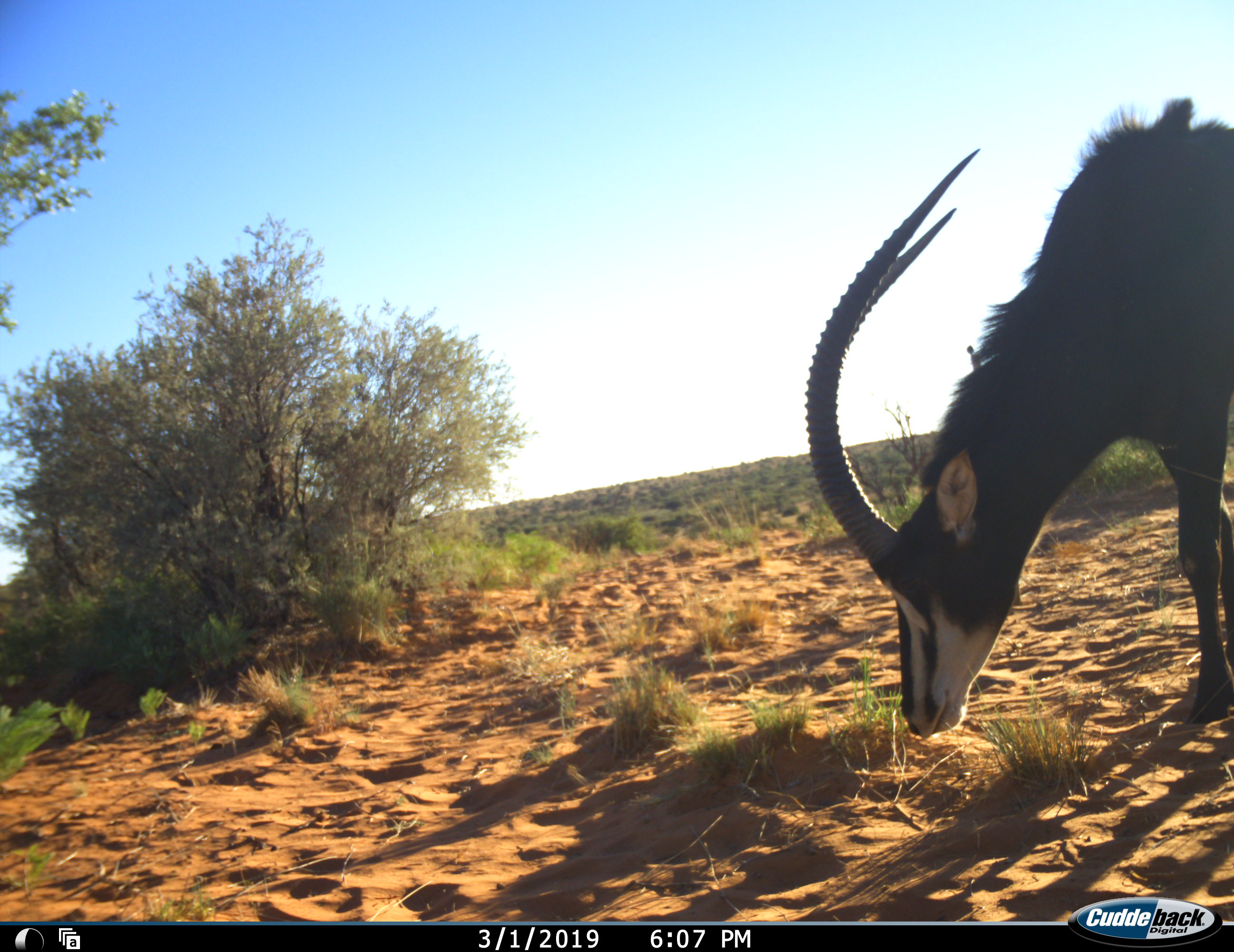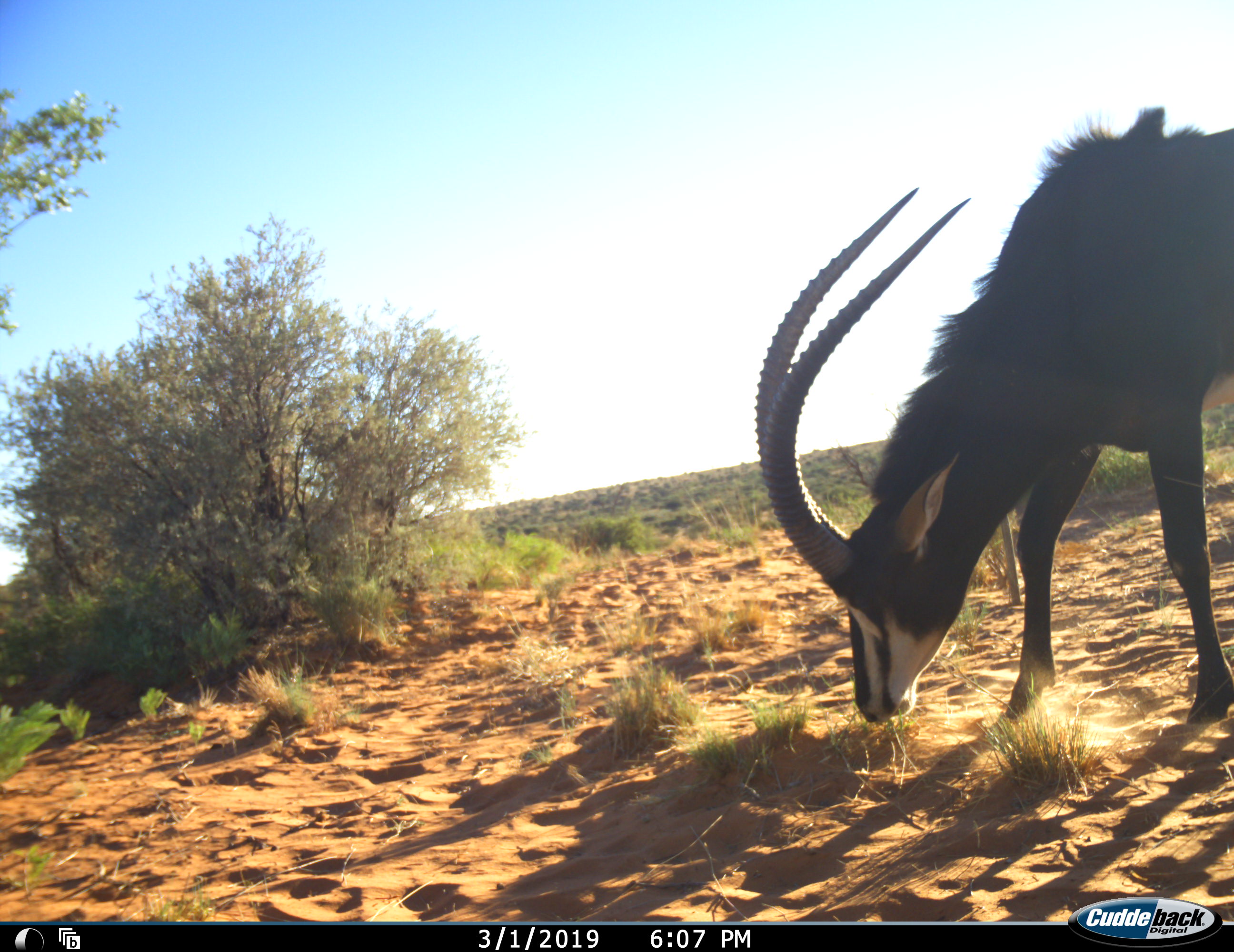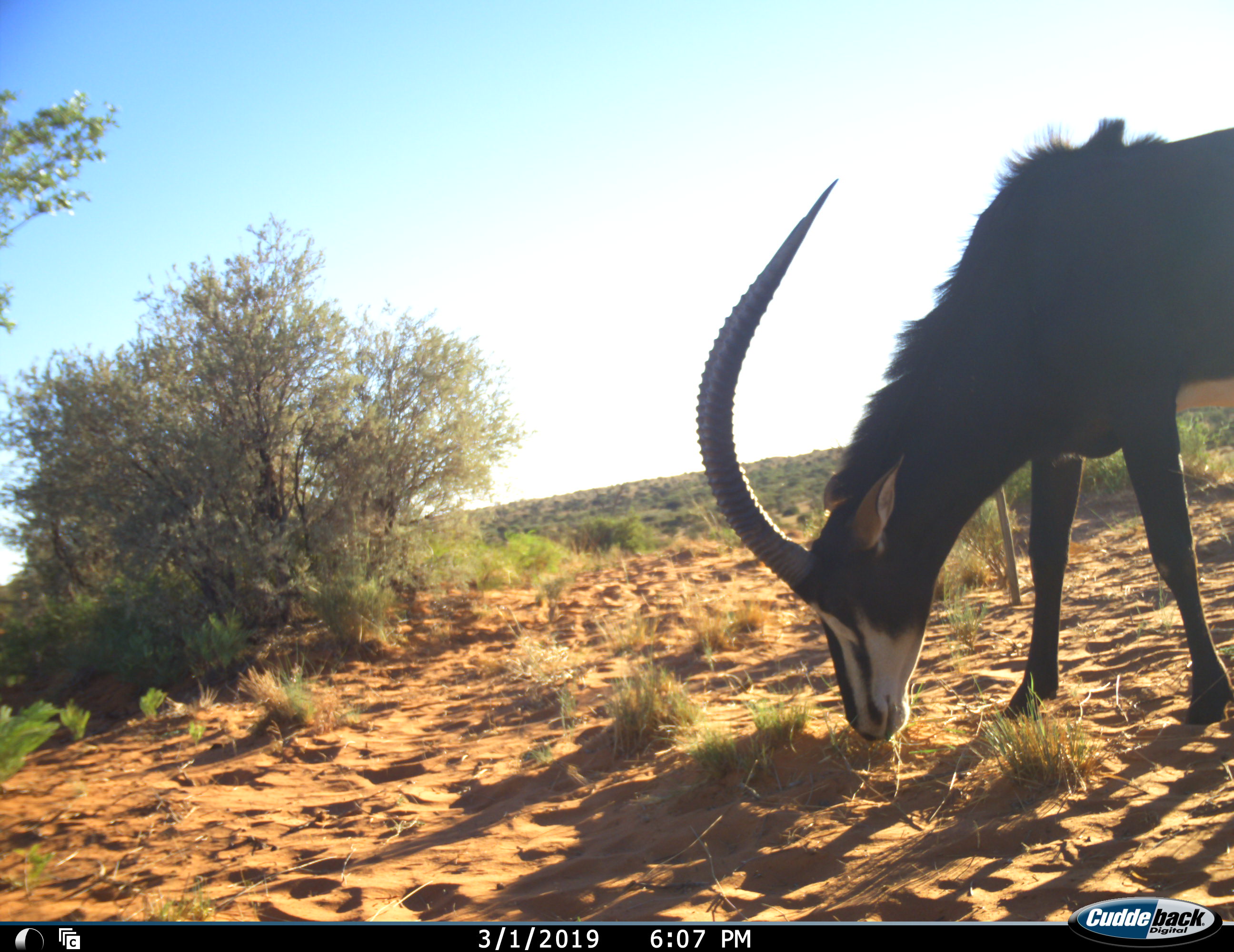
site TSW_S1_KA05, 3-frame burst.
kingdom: Animalia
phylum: Chordata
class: Mammalia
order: Artiodactyla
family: Bovidae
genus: Hippotragus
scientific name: Hippotragus niger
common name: sable antelope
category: sable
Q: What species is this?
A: Sable (sable antelope) (Hippotragus niger).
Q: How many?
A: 1.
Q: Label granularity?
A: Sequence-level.